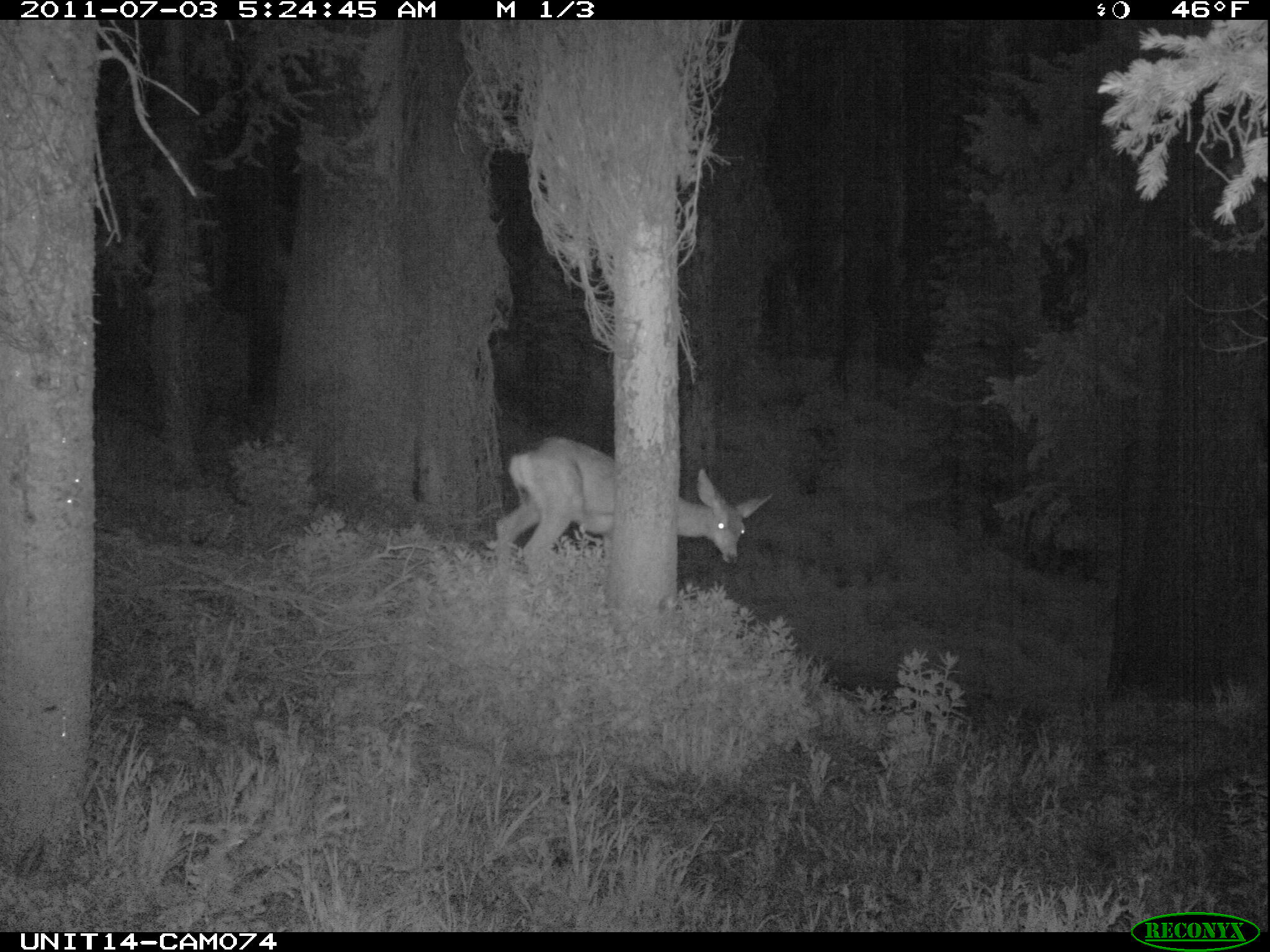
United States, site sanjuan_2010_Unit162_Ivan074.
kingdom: Animalia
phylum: Chordata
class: Mammalia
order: Artiodactyla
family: Cervidae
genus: Odocoileus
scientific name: Odocoileus hemionus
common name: mule deer